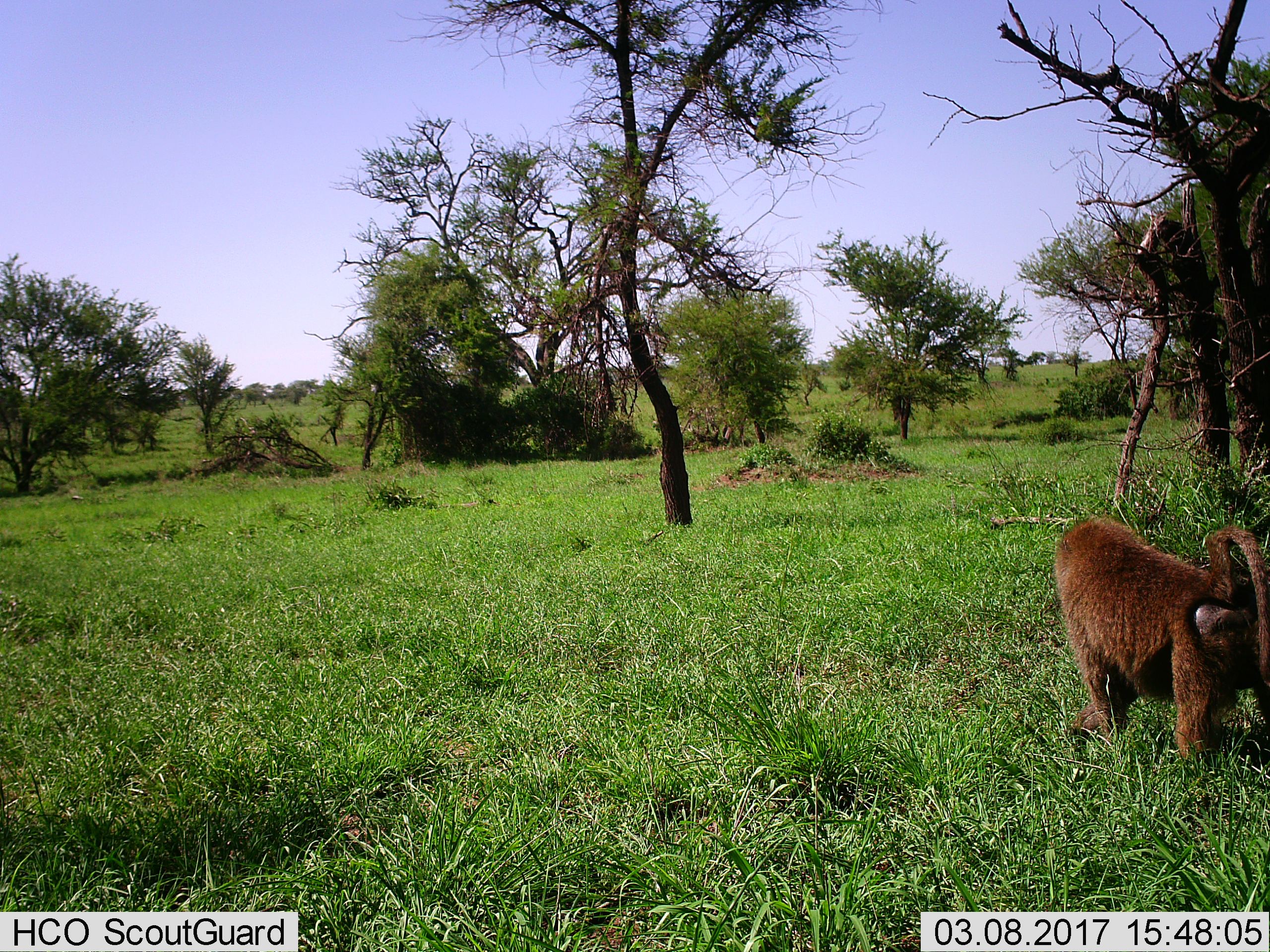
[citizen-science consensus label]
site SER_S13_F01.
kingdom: Animalia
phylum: Chordata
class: Mammalia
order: Primates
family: Cercopithecidae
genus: Papio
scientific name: Papio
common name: baboon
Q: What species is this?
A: Baboon (Papio).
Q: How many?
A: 1.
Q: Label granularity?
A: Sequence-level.